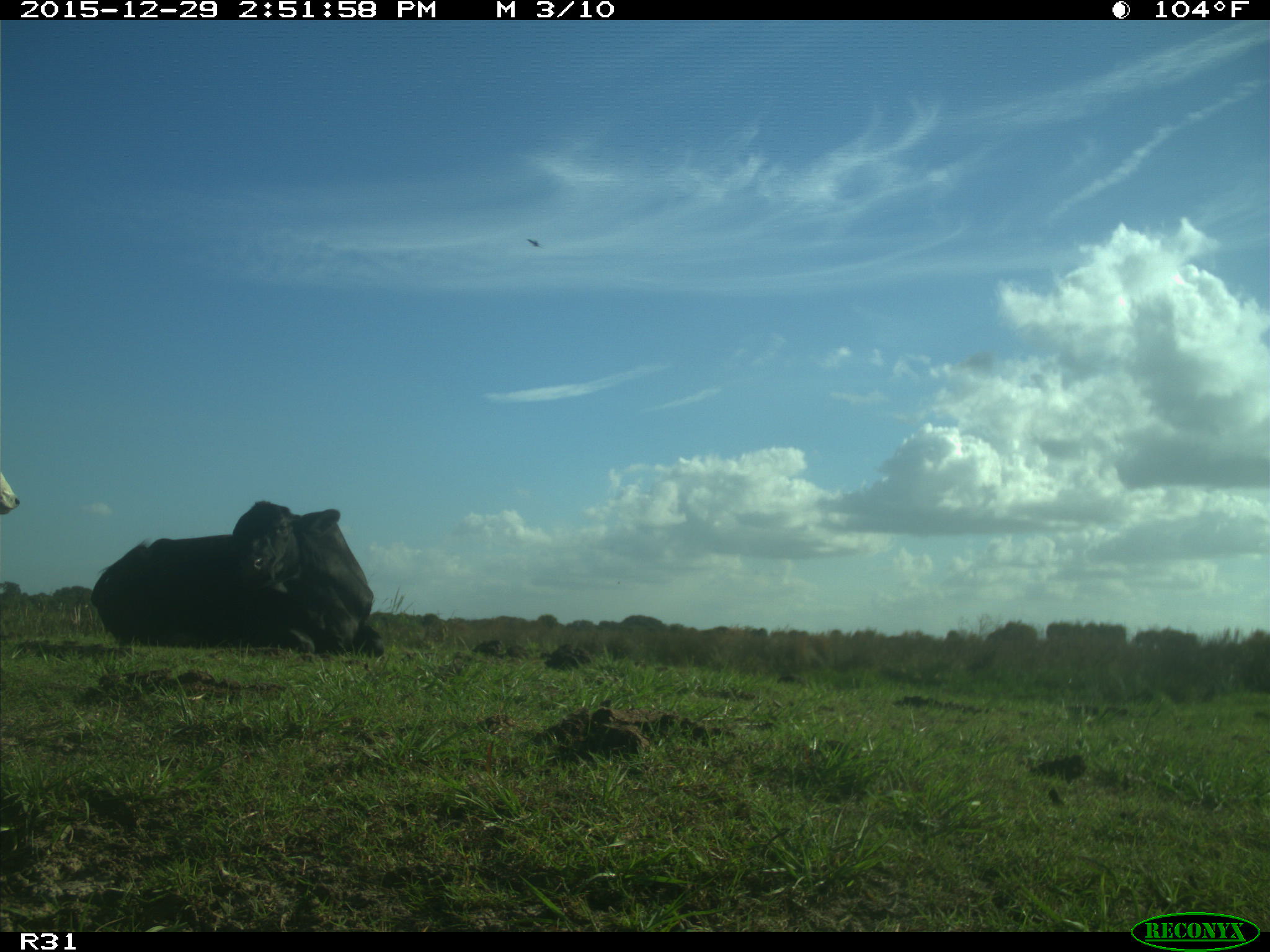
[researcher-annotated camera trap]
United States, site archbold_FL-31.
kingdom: Animalia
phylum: Chordata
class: Mammalia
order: Artiodactyla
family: Bovidae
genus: Bos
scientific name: Bos taurus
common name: domestic cow